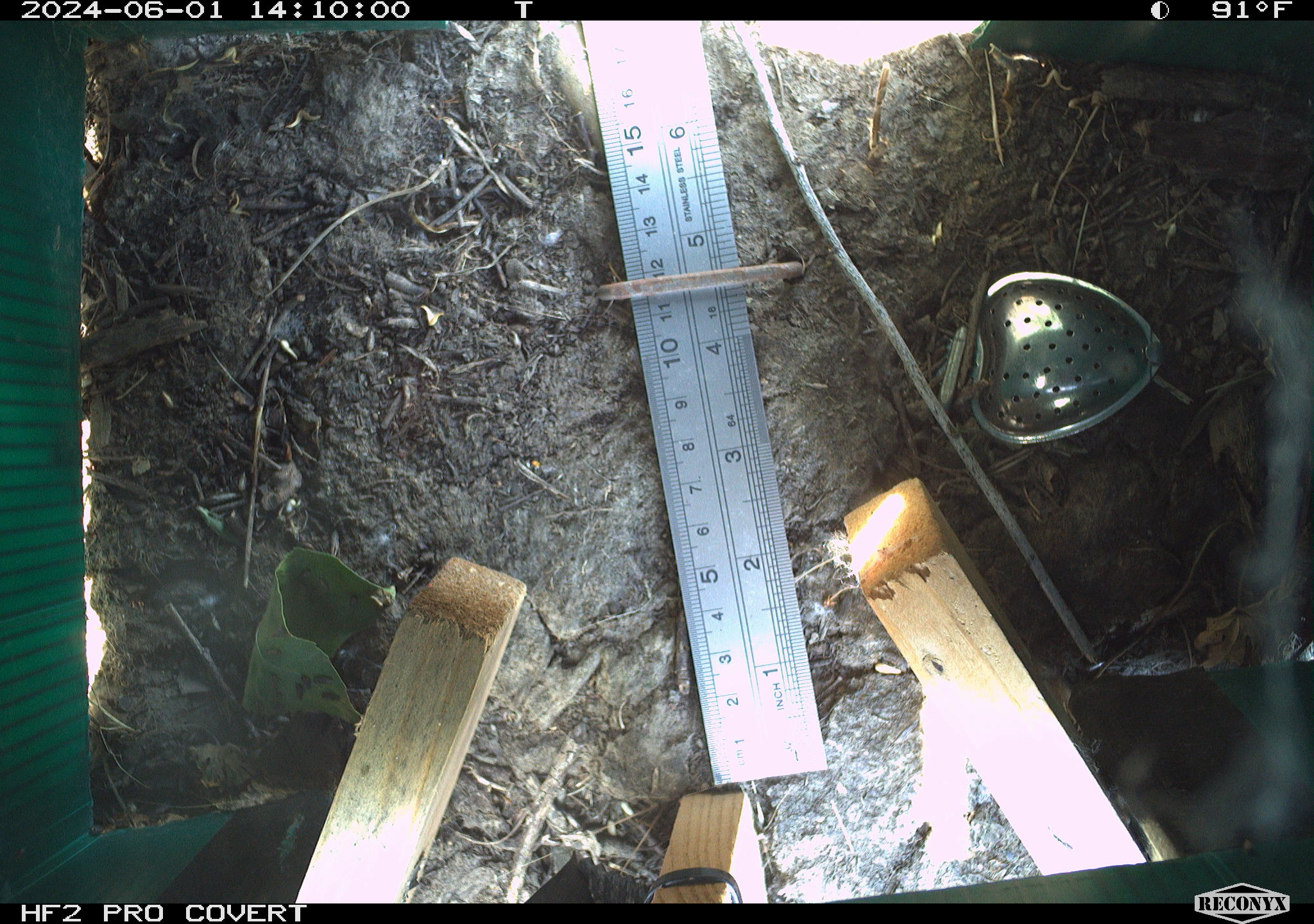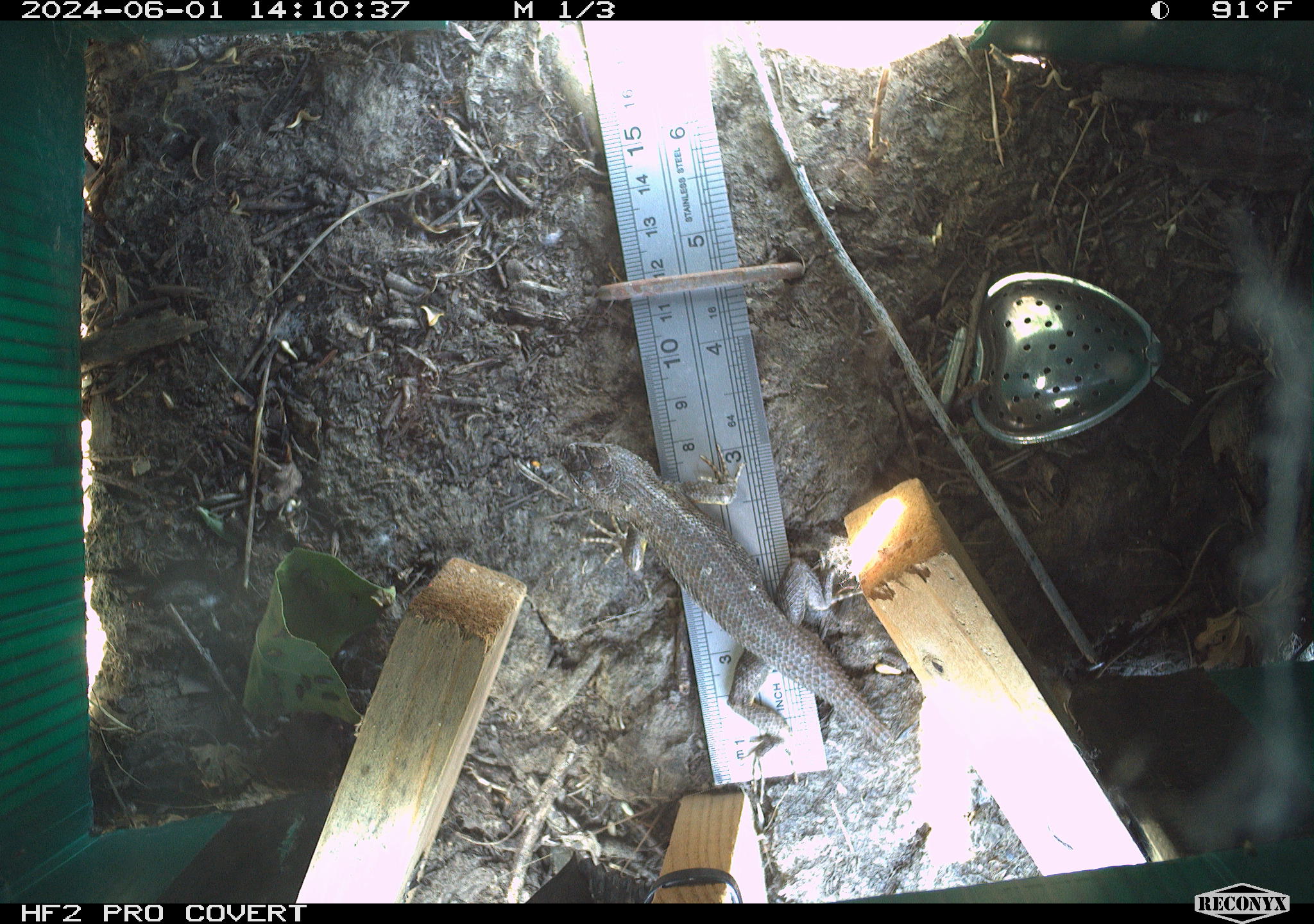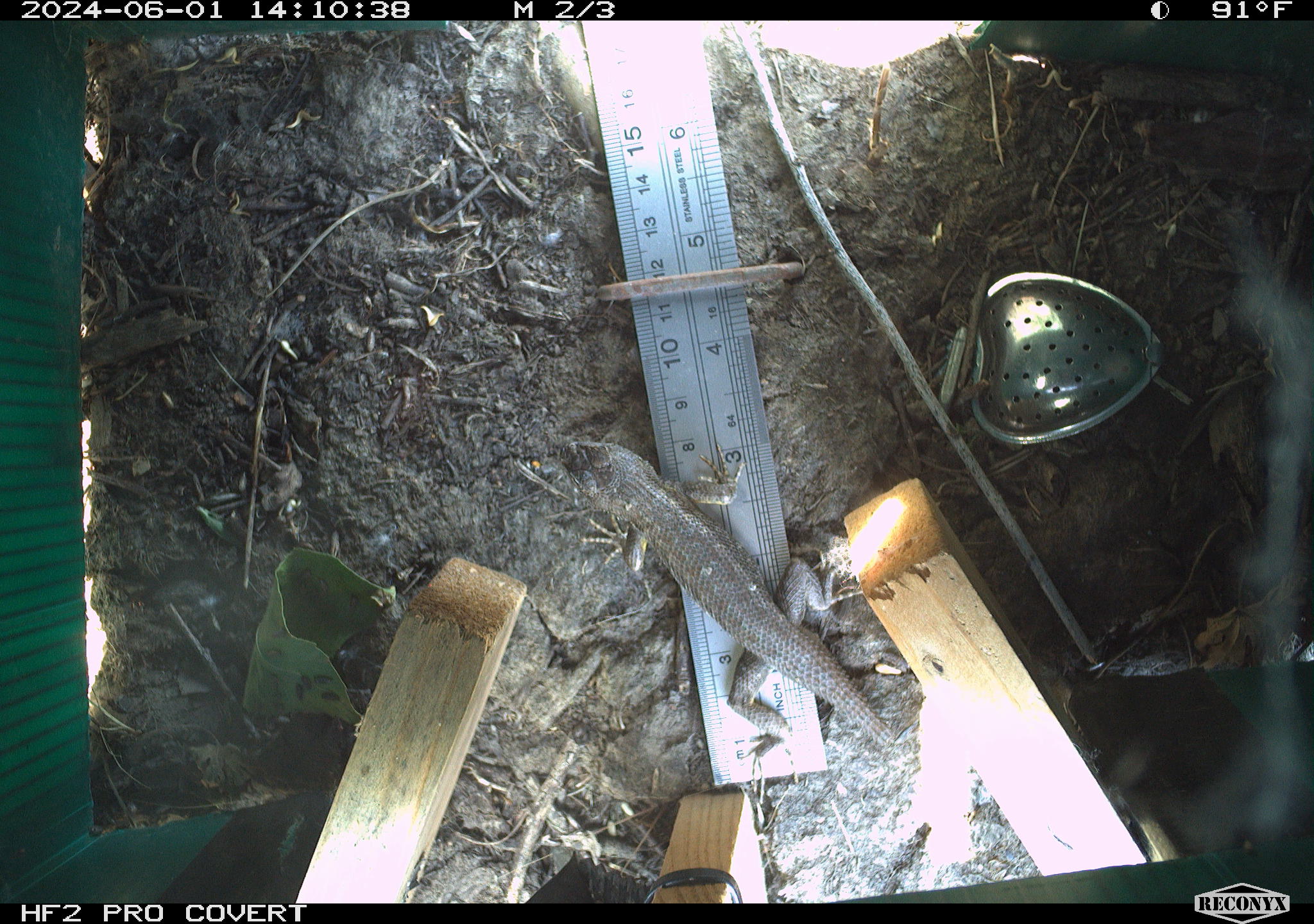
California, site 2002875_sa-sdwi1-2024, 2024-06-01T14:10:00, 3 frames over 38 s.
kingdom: Animalia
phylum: Chordata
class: Reptilia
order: Squamata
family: Phrynosomatidae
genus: Sceloporus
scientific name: Sceloporus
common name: spiny lizards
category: sceloporus species